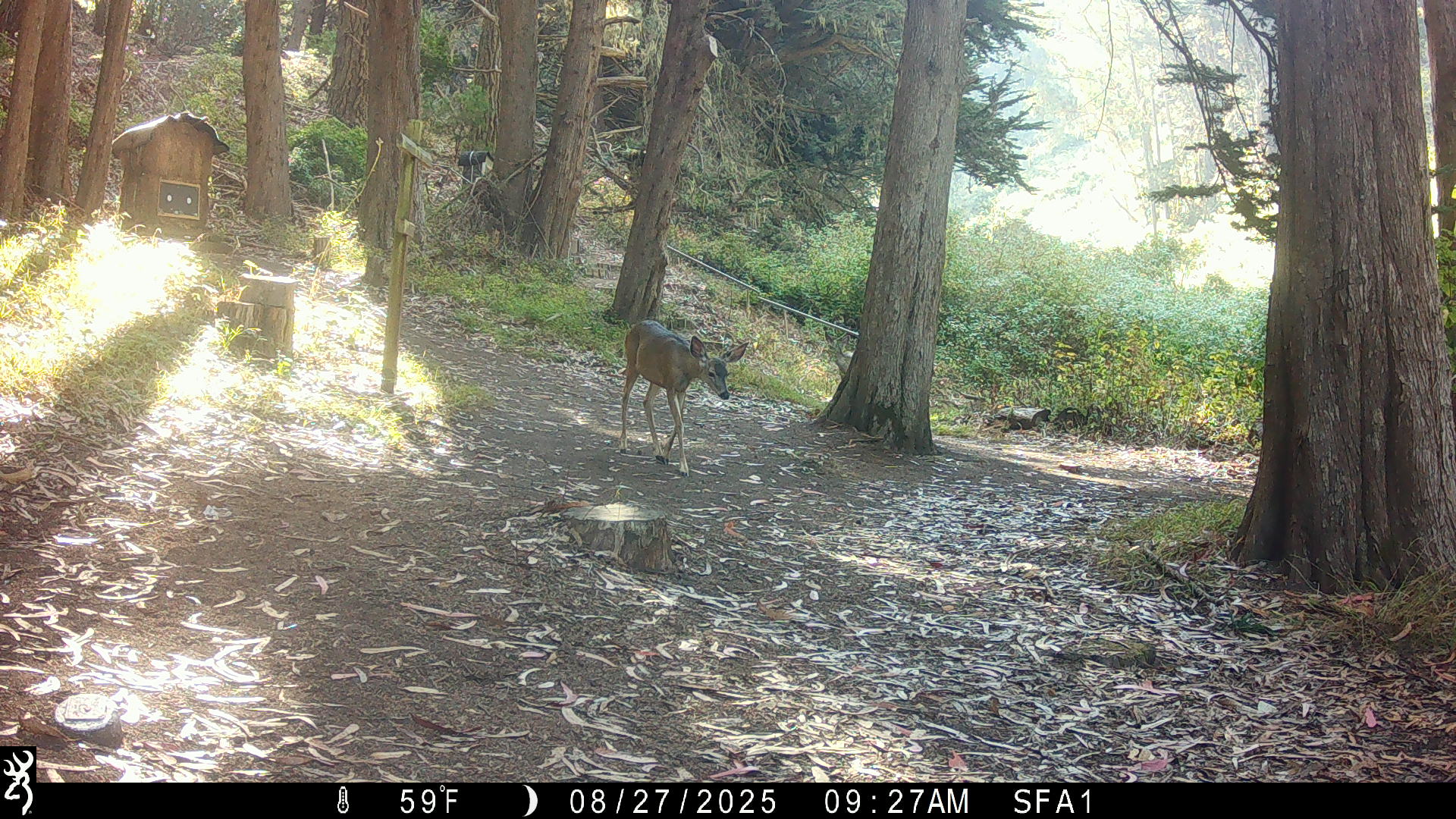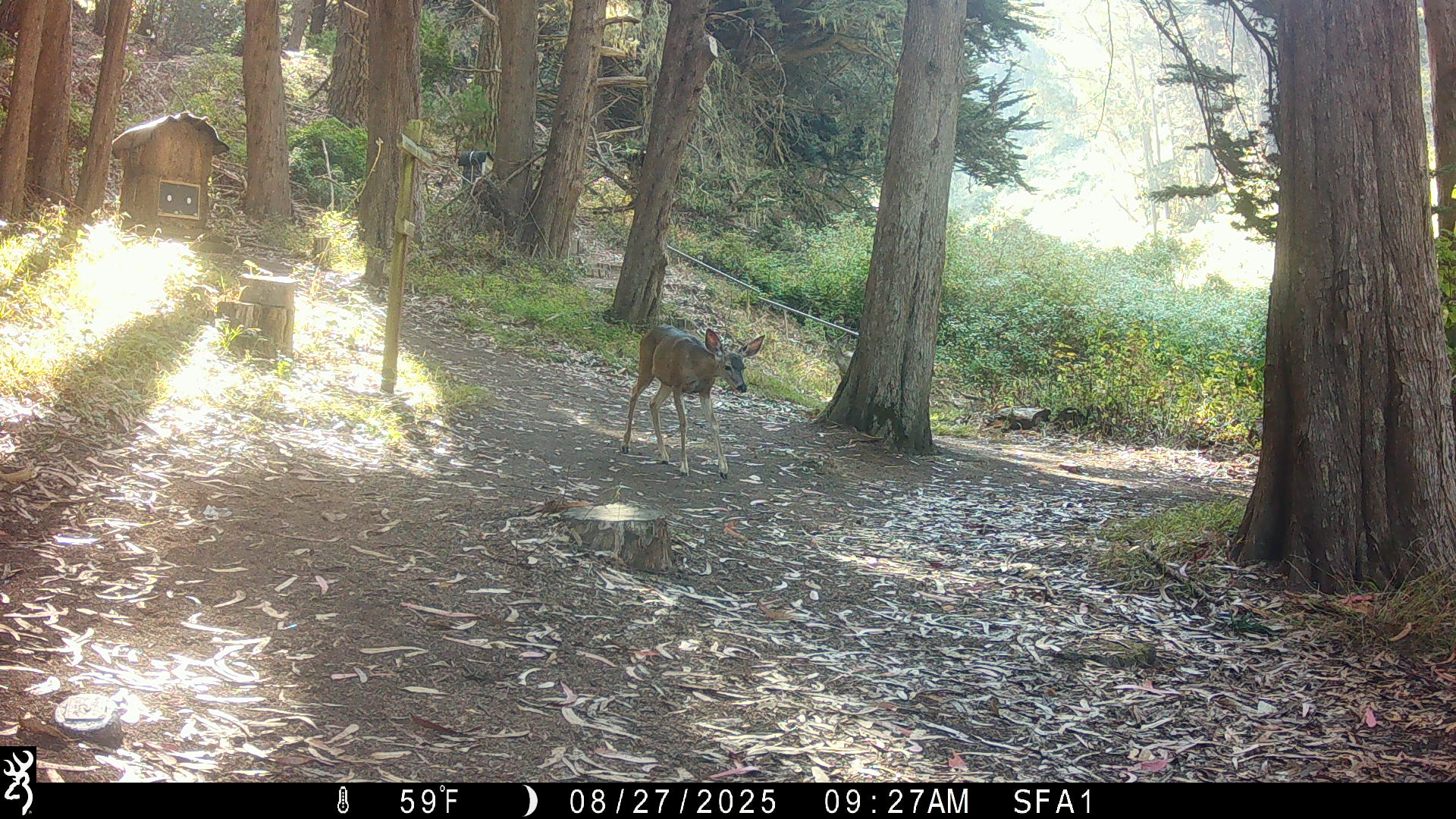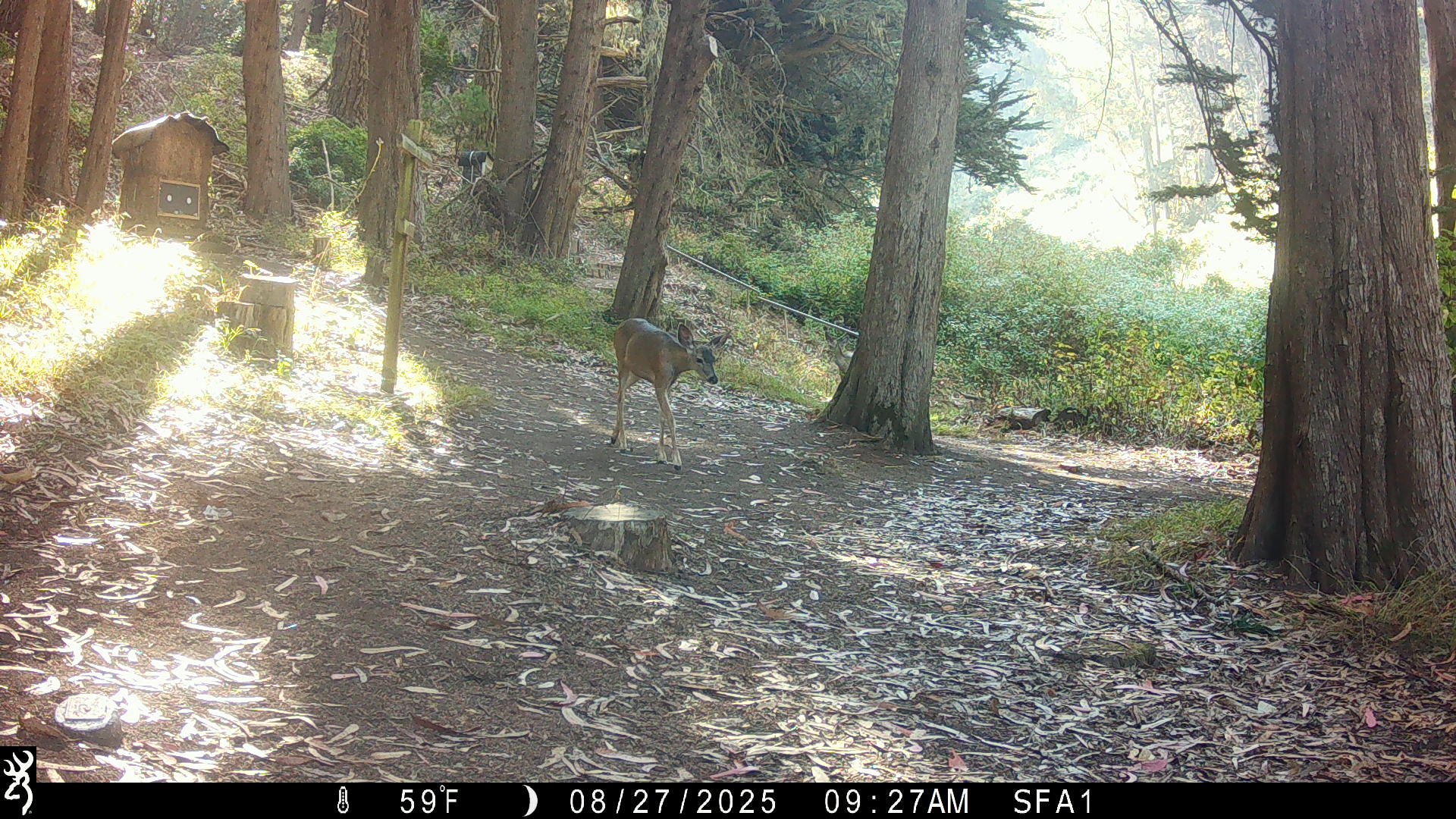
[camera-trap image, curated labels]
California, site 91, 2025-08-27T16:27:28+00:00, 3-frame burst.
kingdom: Animalia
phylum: Chordata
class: Mammalia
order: Artiodactyla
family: Cervidae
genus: Odocoileus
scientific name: Odocoileus hemionus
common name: mule deer